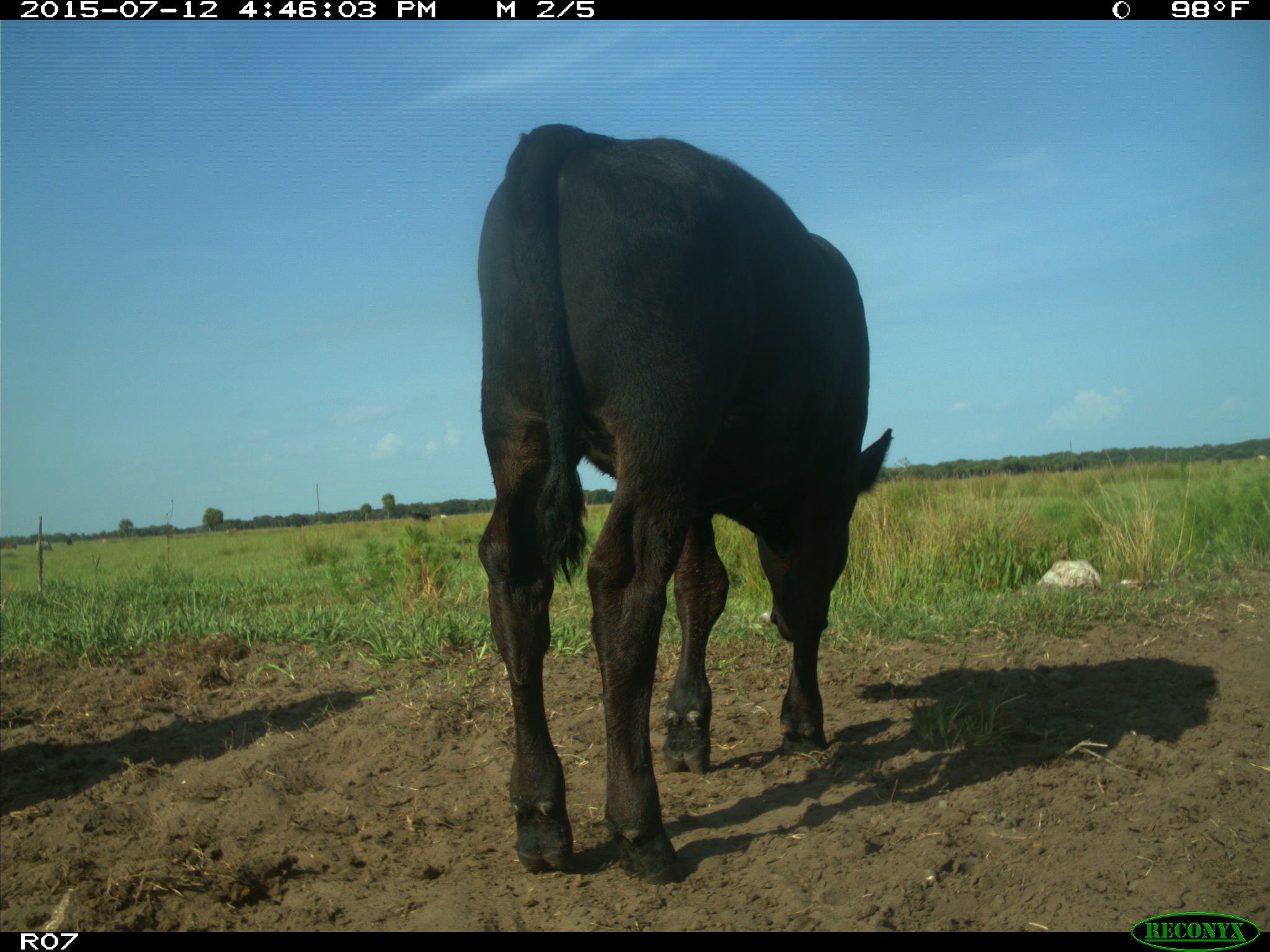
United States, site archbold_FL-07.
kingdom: Animalia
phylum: Chordata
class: Mammalia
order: Artiodactyla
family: Bovidae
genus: Bos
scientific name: Bos taurus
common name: domestic cow